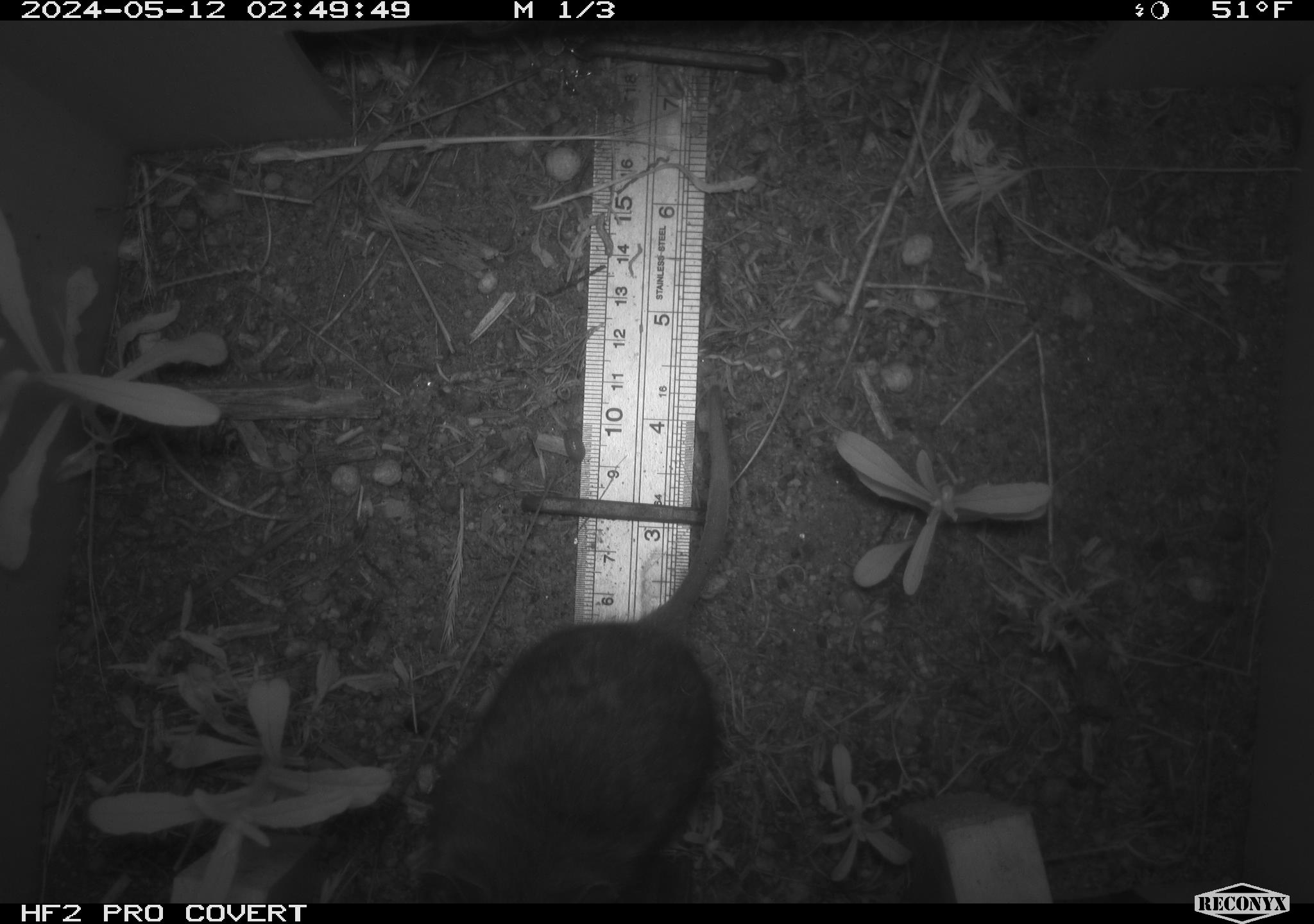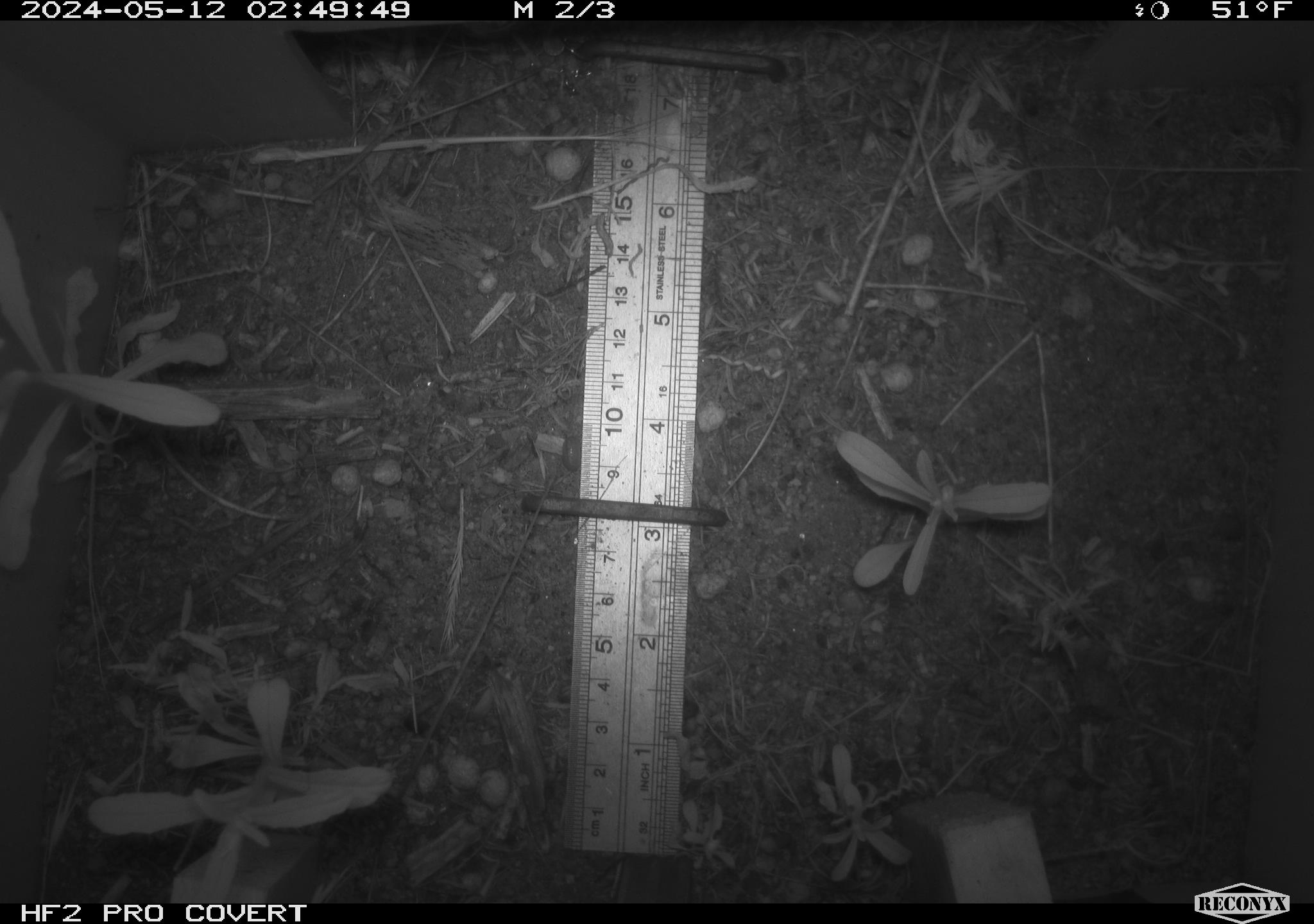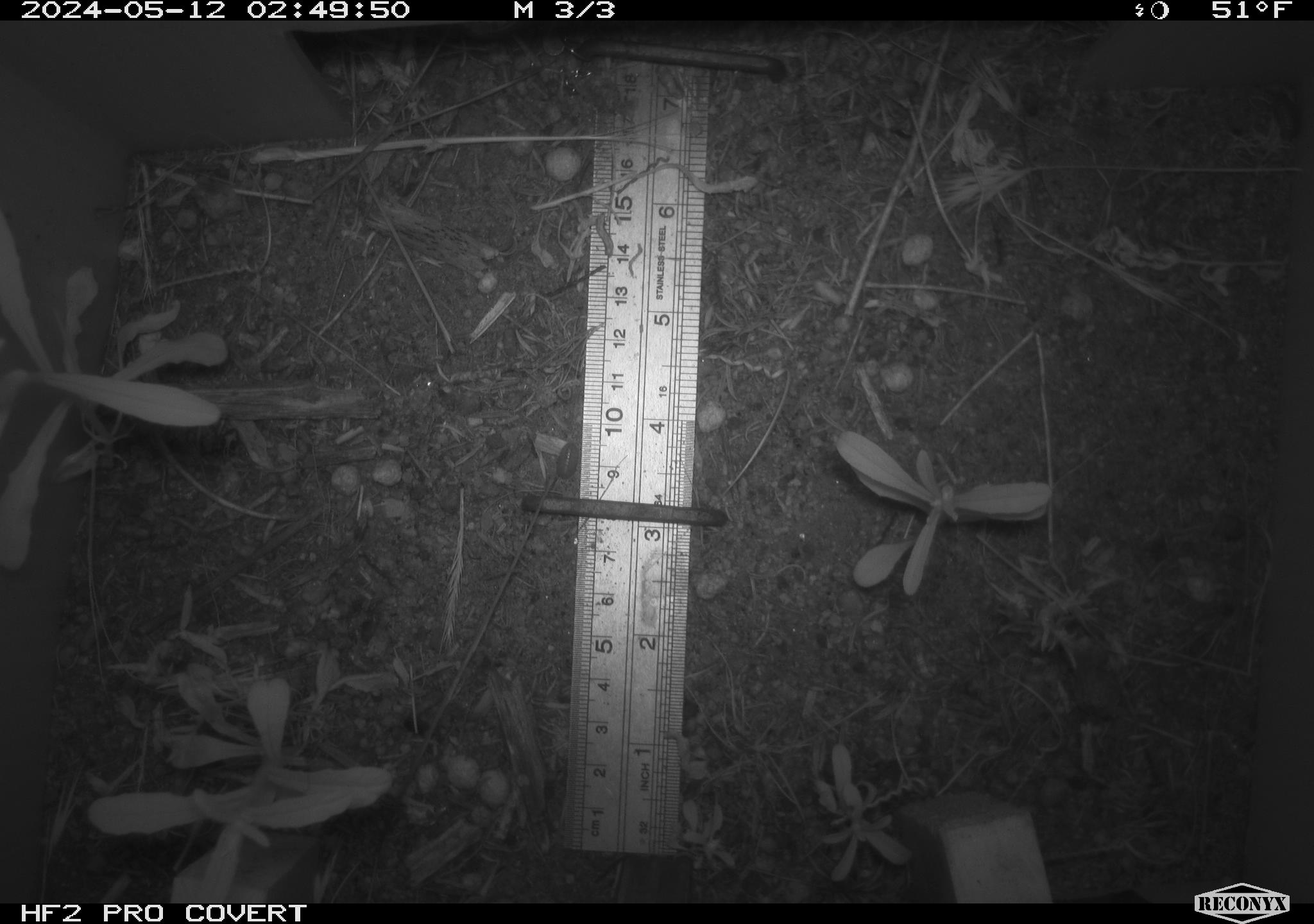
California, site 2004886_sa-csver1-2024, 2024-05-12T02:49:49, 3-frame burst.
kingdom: Animalia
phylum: Chordata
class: Mammalia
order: Rodentia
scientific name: Rodentia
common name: rodent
Rodent (Rodentia).